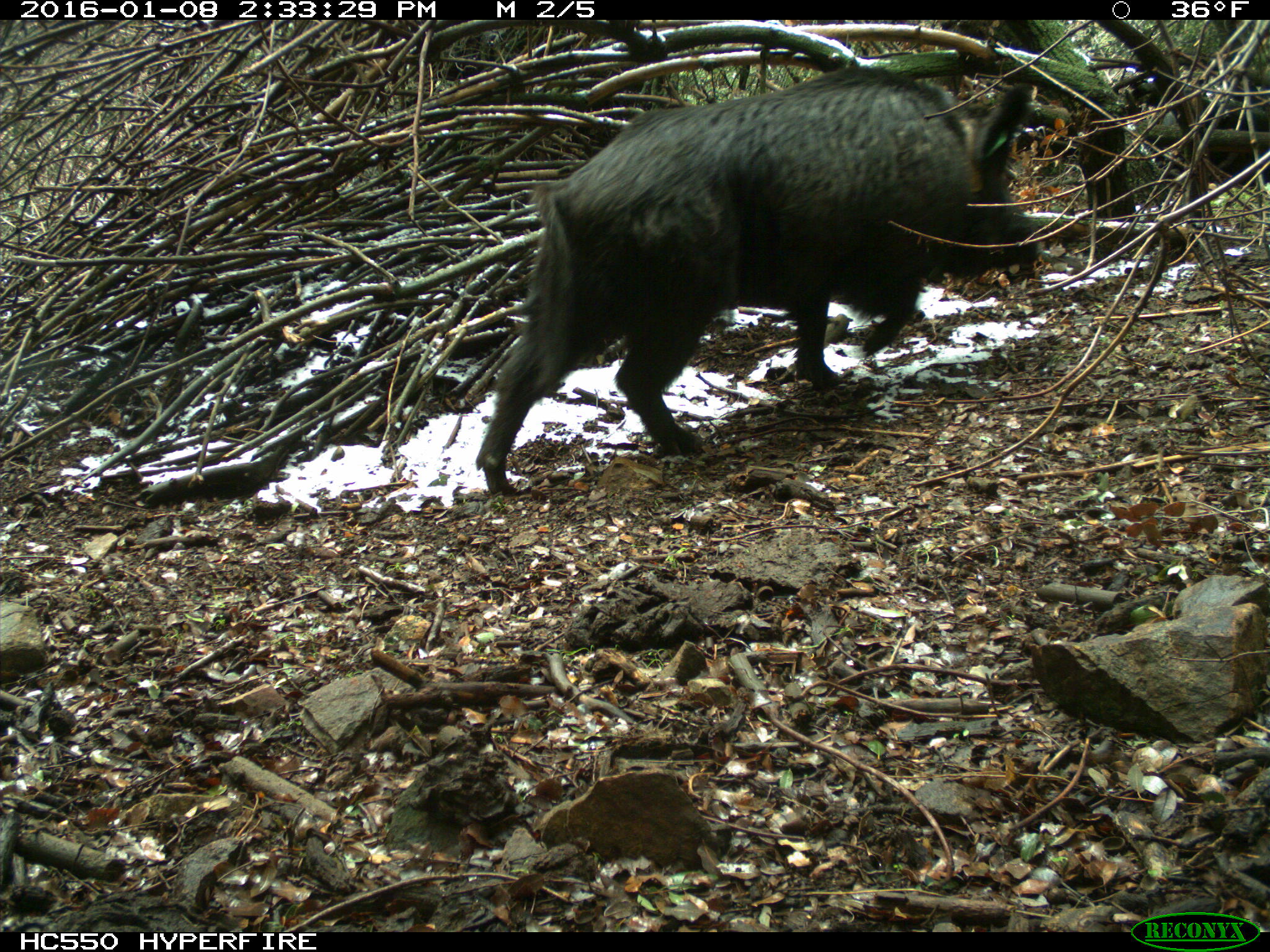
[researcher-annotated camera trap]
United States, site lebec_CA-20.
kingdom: Animalia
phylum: Chordata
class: Mammalia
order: Artiodactyla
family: Suidae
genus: Sus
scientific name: Sus scrofa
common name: wild boar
Sus scrofa (wild boar).